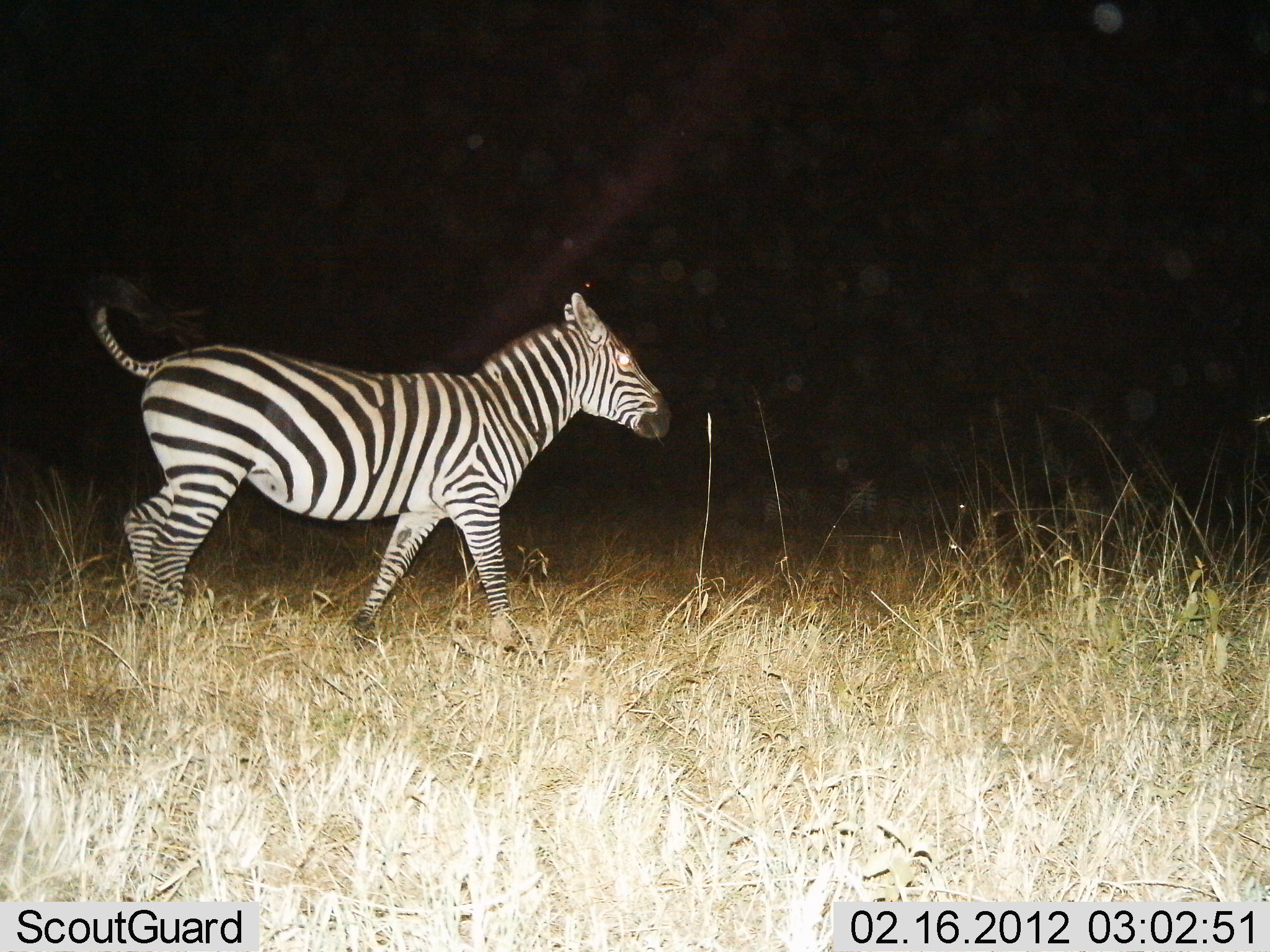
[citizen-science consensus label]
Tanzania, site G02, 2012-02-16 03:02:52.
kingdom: Animalia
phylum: Chordata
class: Mammalia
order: Perissodactyla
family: Equidae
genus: Equus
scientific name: Equus quagga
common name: plains zebra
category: zebra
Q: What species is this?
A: Zebra (plains zebra) (Equus quagga).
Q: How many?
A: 1.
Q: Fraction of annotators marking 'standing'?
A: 19%.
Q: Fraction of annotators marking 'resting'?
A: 0%.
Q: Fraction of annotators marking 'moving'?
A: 88%.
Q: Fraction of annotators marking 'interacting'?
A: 6%.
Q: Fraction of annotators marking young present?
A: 0%.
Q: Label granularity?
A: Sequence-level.